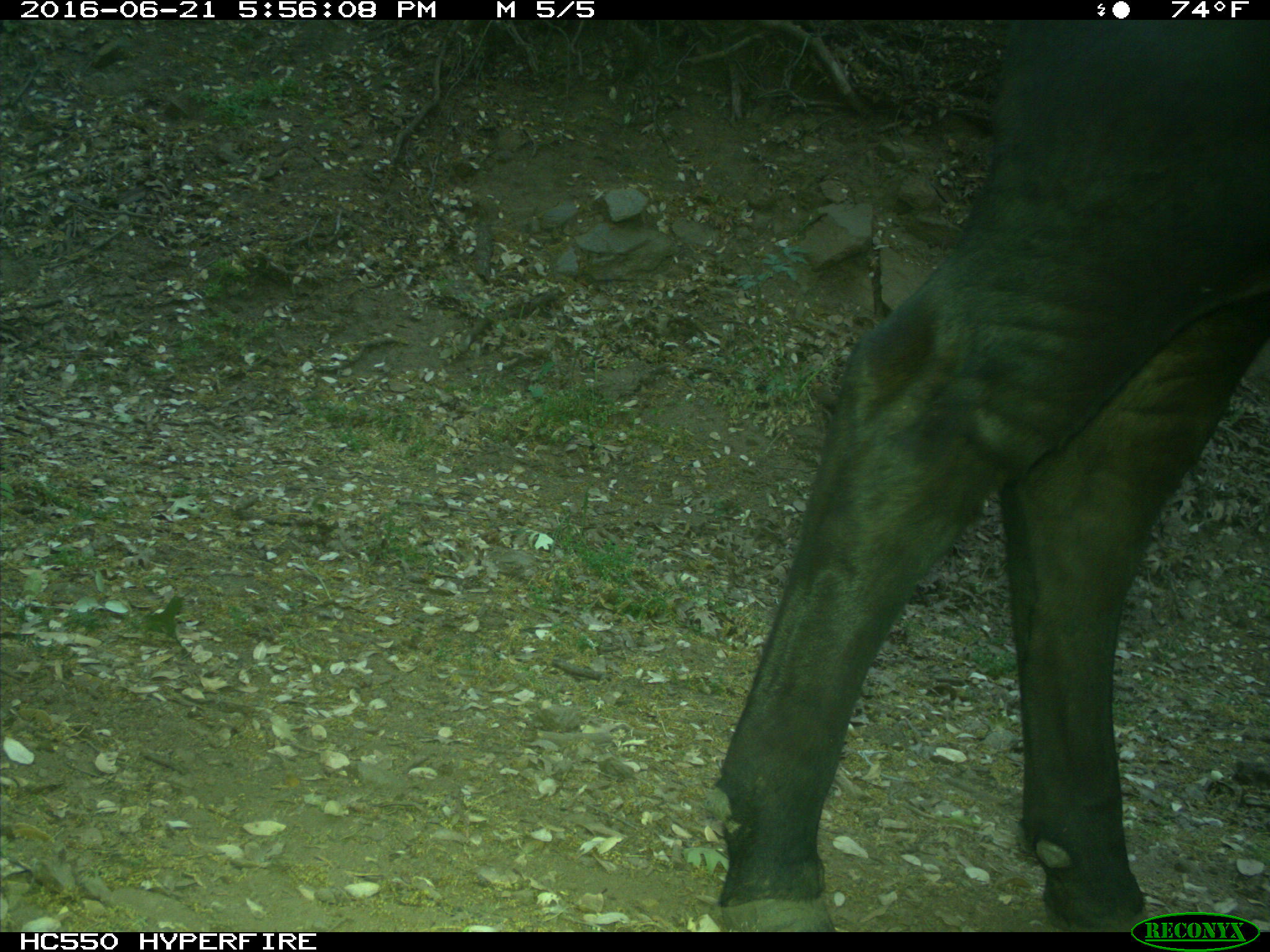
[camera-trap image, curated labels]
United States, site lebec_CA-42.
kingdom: Animalia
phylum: Chordata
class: Mammalia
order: Artiodactyla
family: Bovidae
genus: Bos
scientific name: Bos taurus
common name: domestic cow